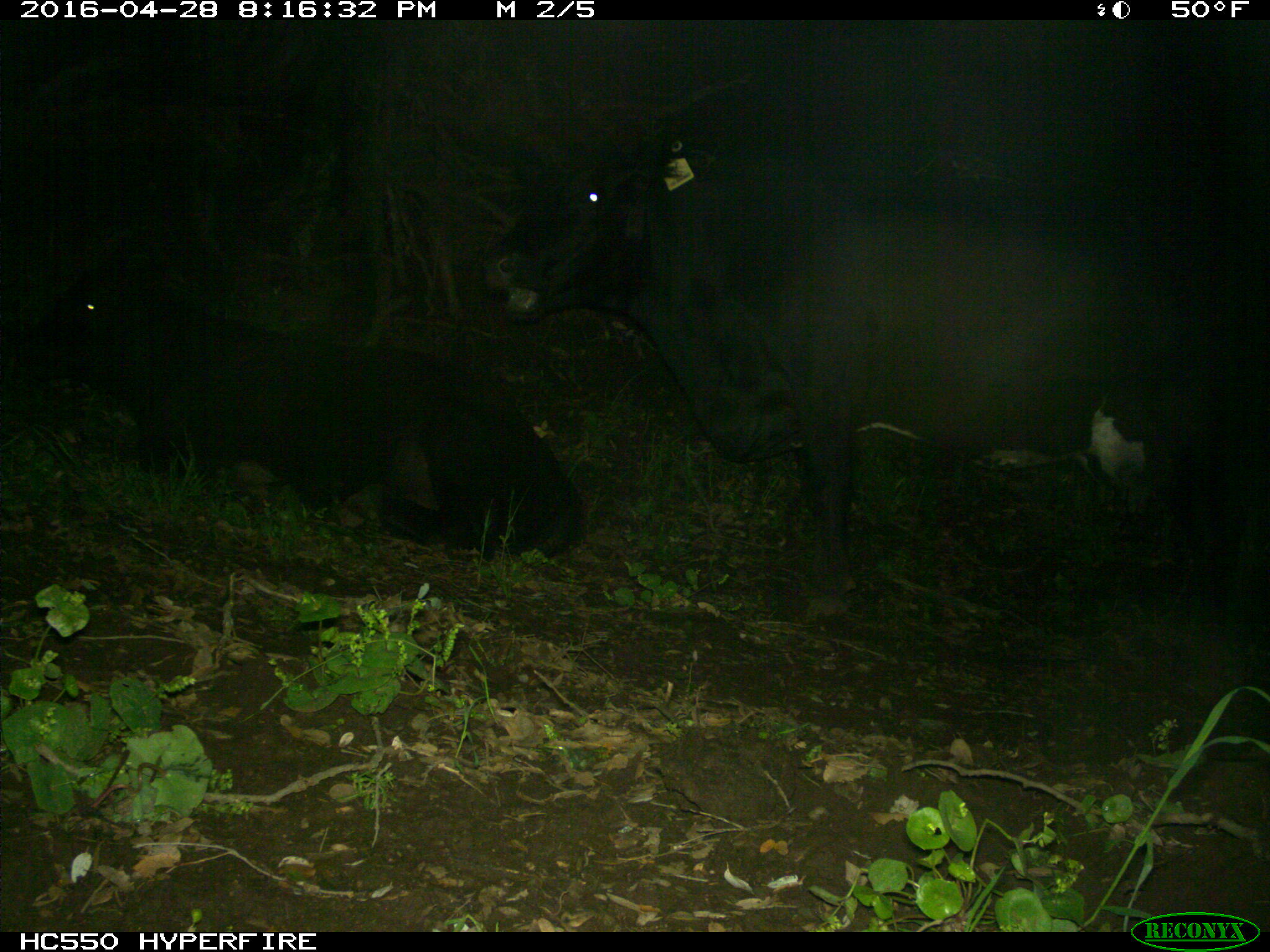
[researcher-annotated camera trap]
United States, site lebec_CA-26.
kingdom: Animalia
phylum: Chordata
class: Mammalia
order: Artiodactyla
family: Bovidae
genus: Bos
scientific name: Bos taurus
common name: domestic cow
Bos taurus (domestic cow).